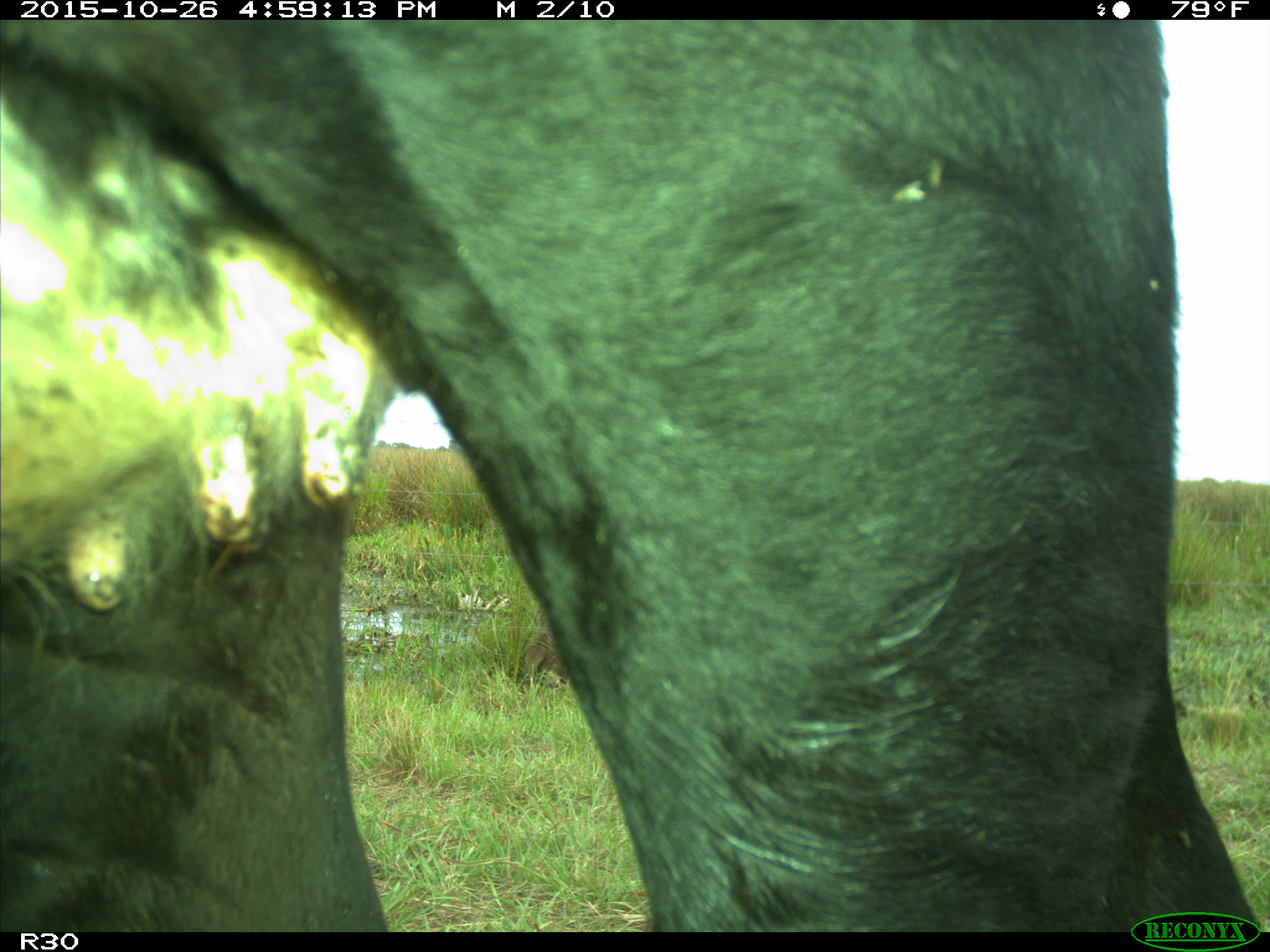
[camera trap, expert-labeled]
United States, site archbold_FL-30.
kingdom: Animalia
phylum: Chordata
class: Mammalia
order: Artiodactyla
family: Bovidae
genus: Bos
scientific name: Bos taurus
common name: domestic cow